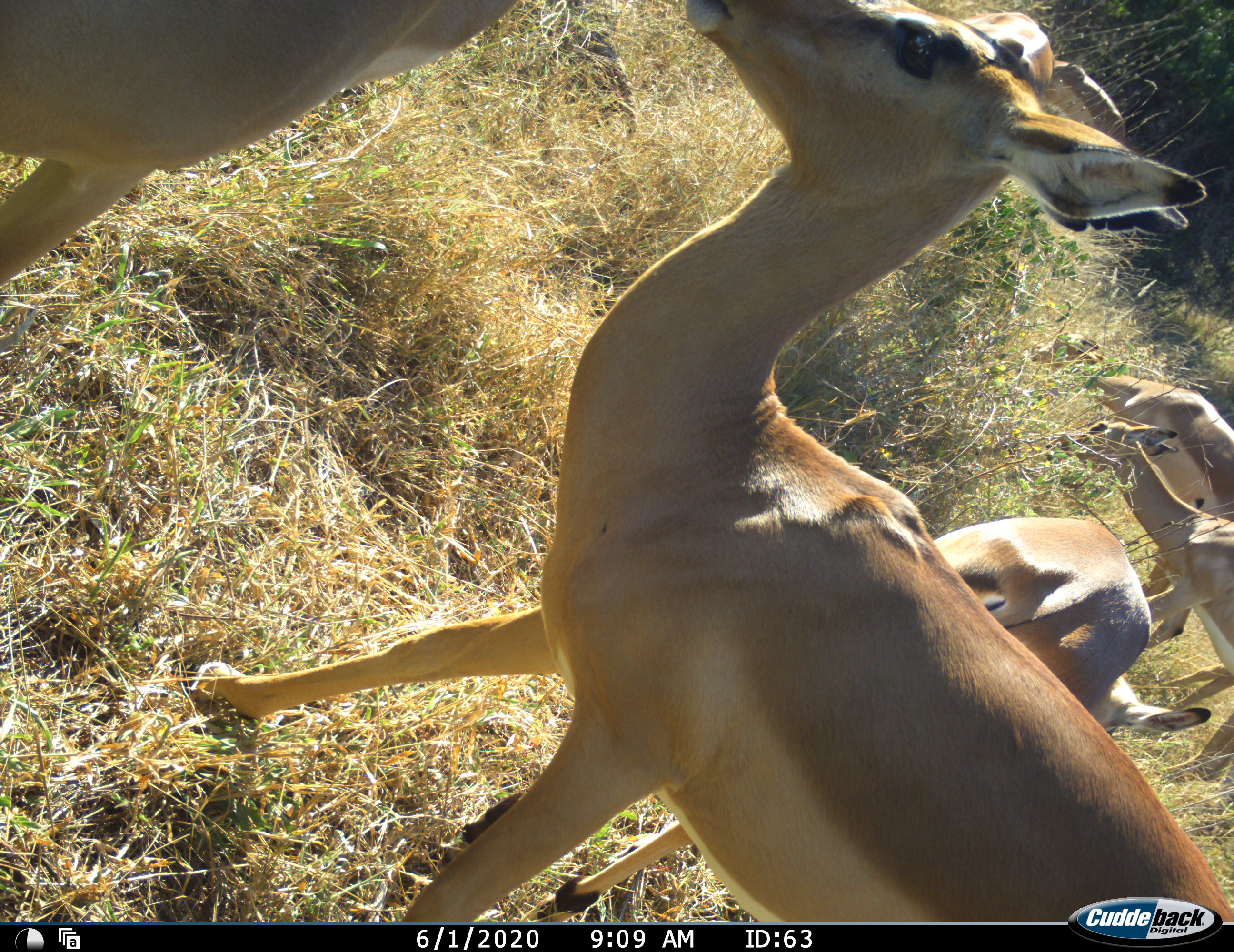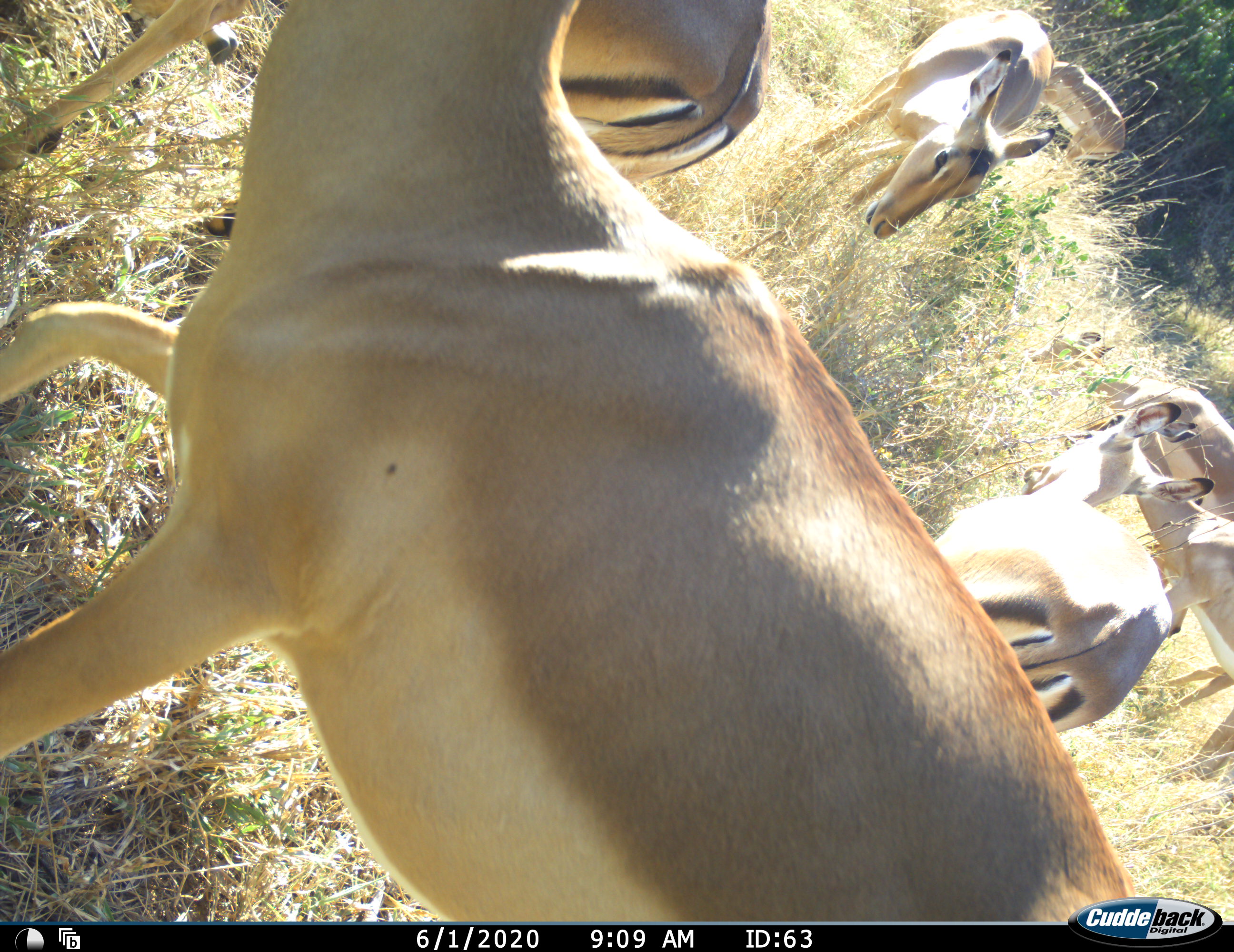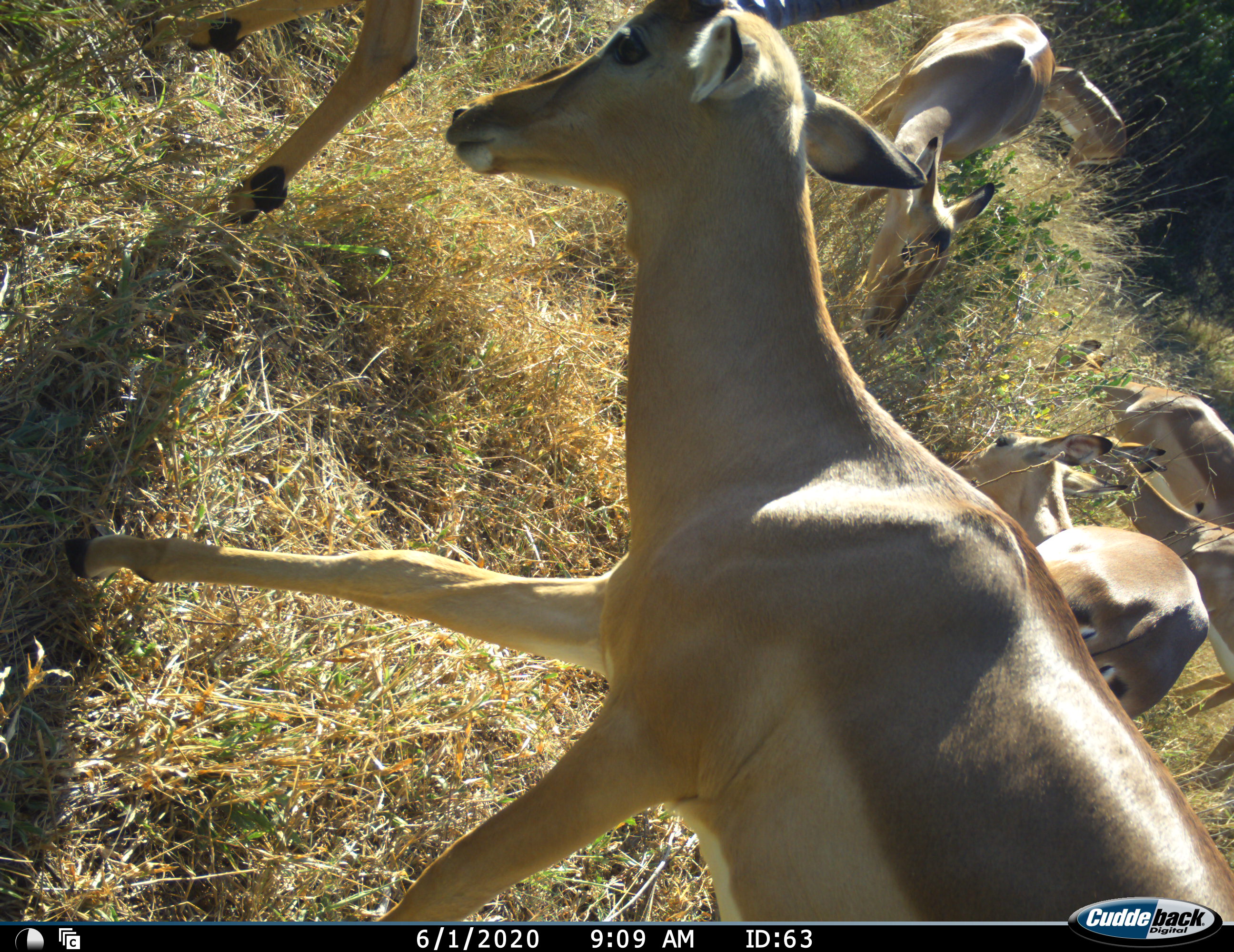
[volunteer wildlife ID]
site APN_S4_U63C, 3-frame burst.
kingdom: Animalia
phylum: Chordata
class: Mammalia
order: Artiodactyla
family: Bovidae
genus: Aepyceros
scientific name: Aepyceros melampus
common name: impala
Impala (Aepyceros melampus), count 7. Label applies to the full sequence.